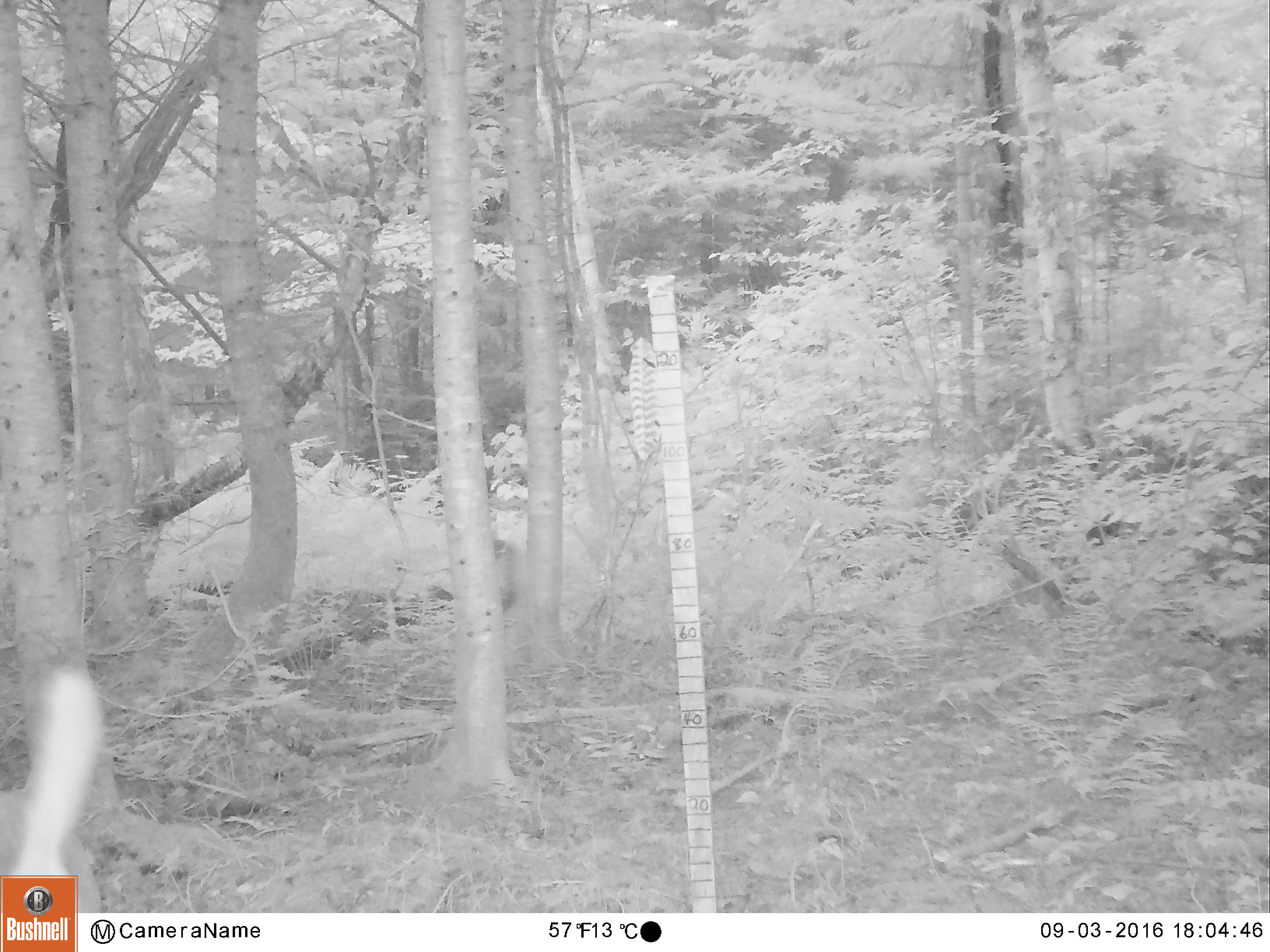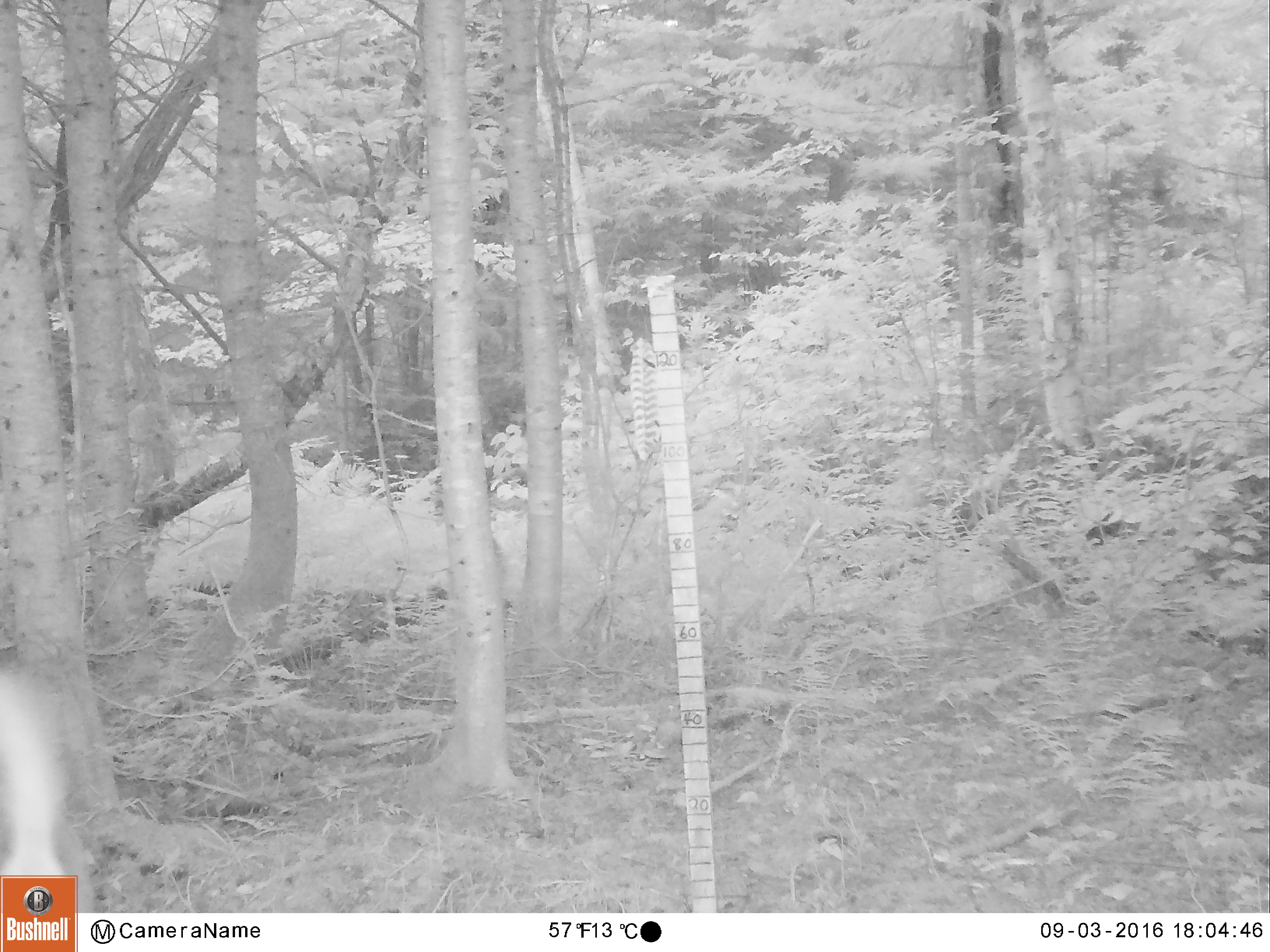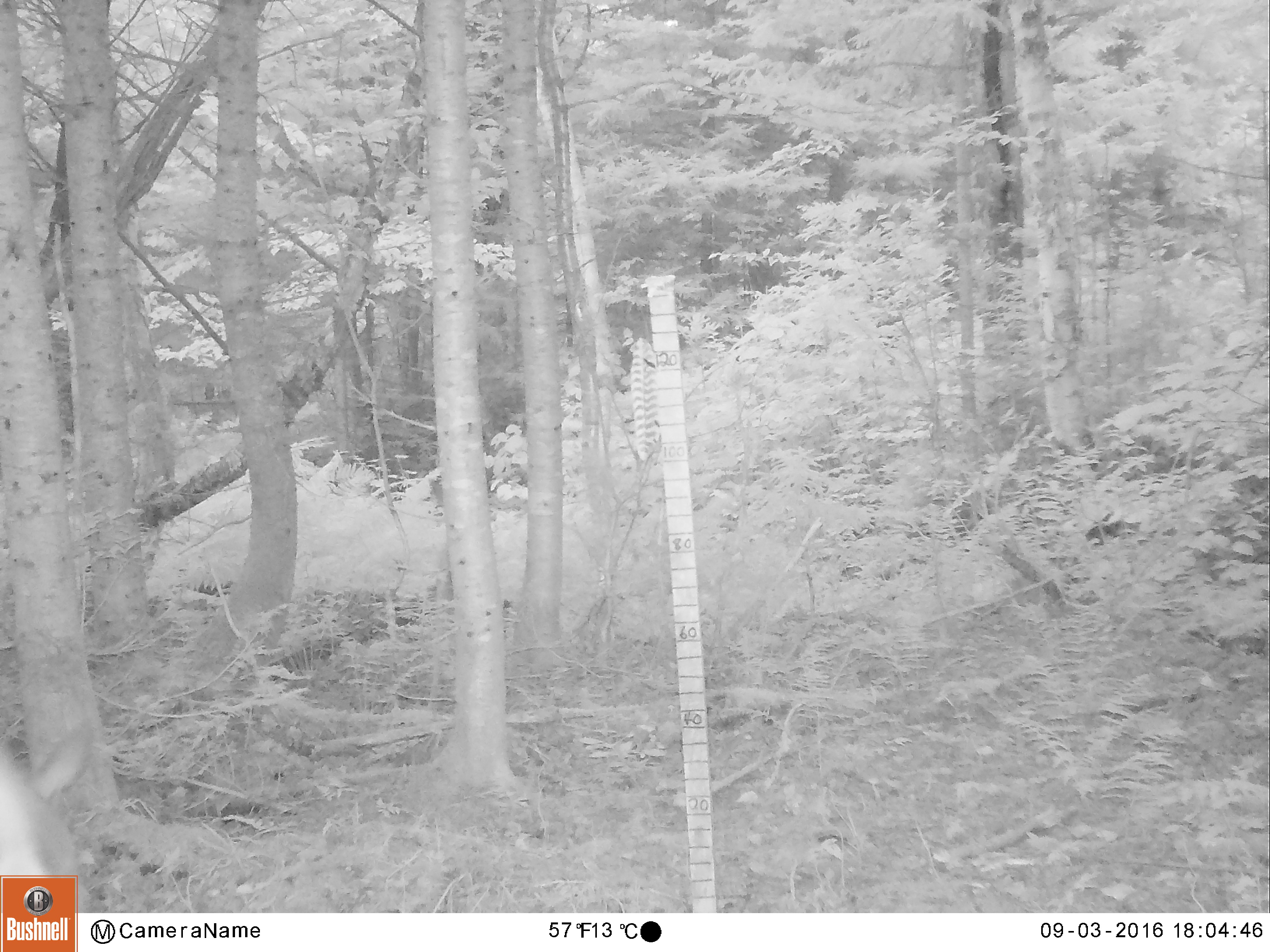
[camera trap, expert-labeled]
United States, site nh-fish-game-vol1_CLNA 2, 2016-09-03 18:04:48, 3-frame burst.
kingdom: Animalia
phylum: Chordata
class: Mammalia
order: Artiodactyla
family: Cervidae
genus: Odocoileus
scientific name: Odocoileus virginianus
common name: white-tailed deer